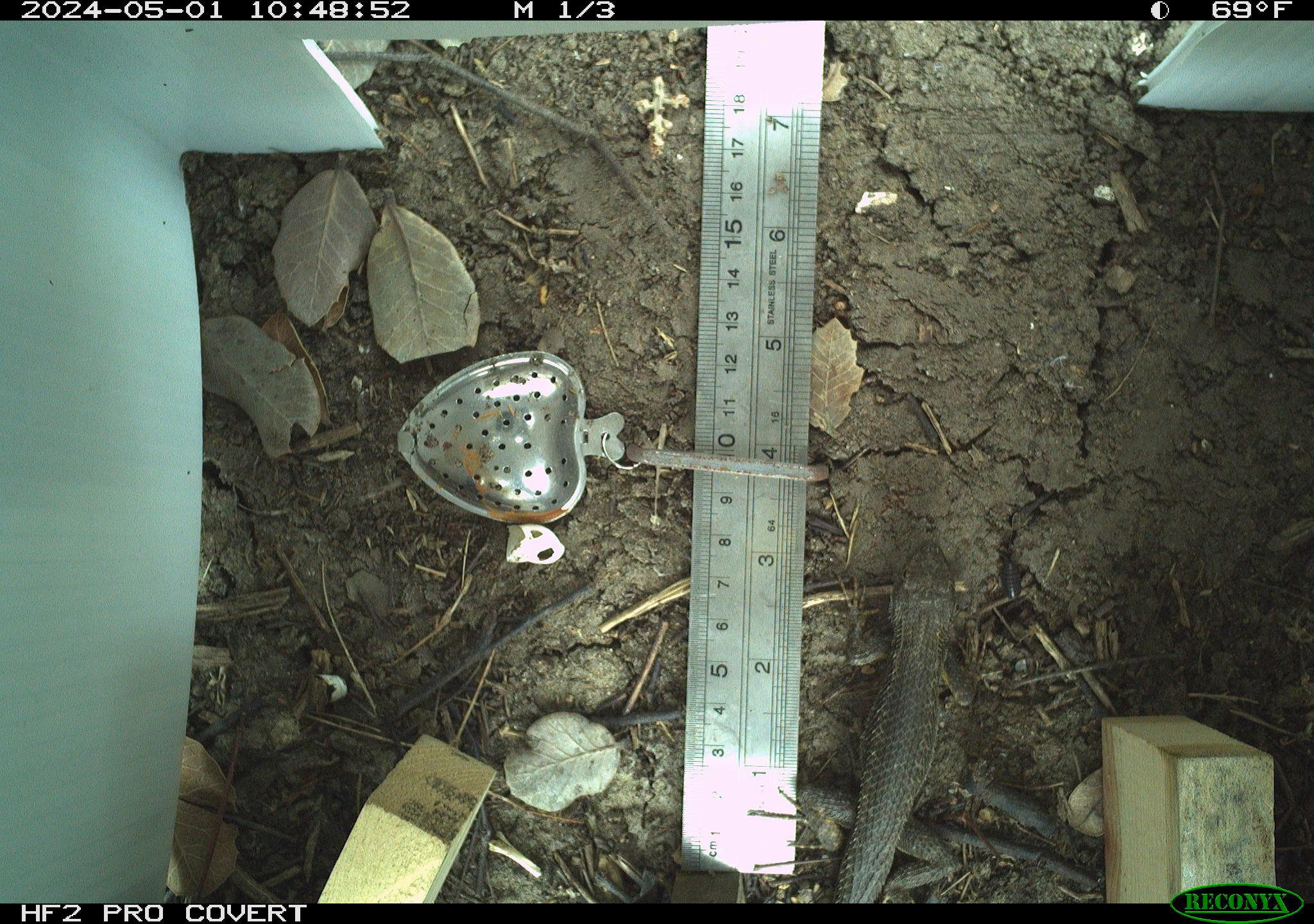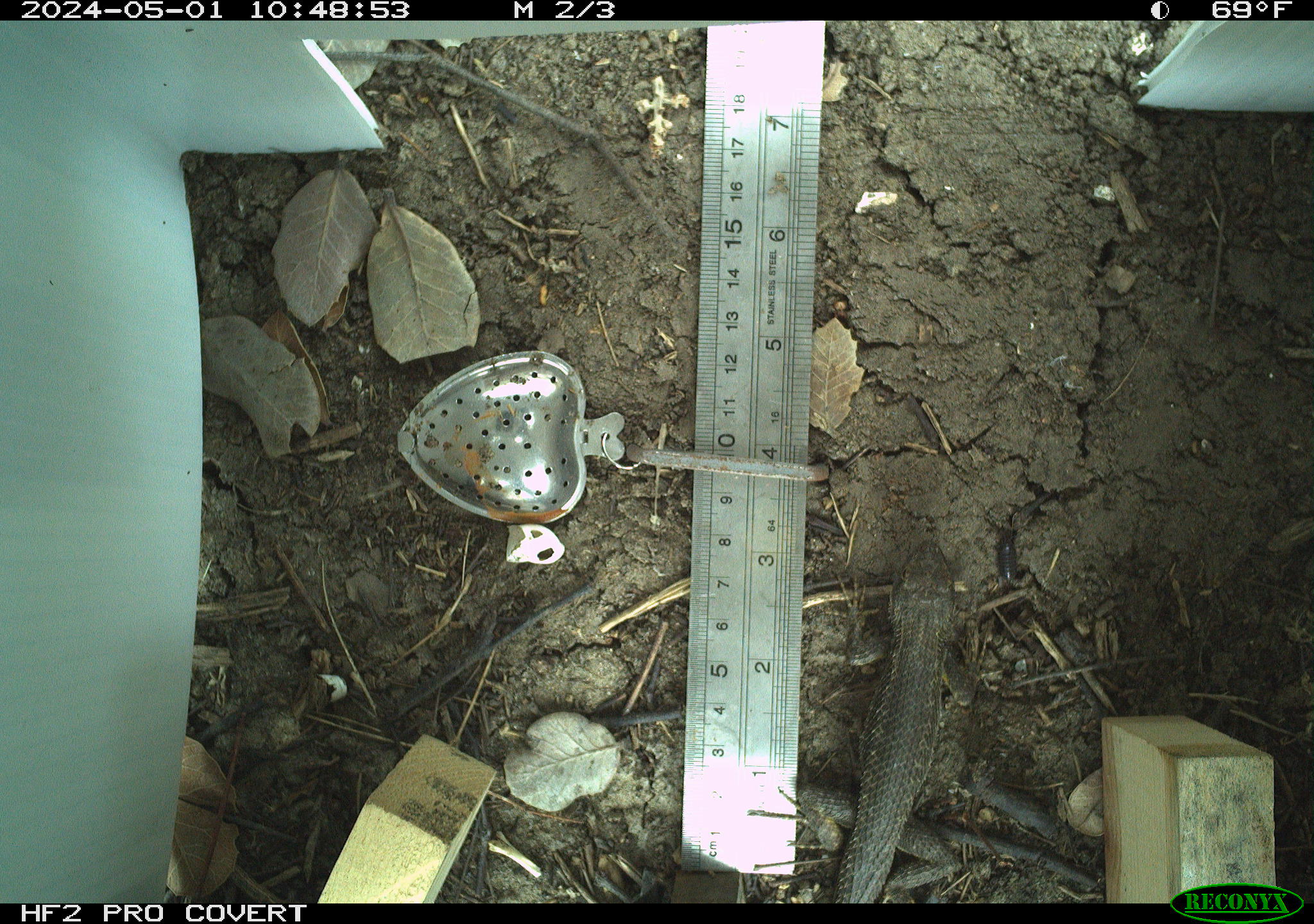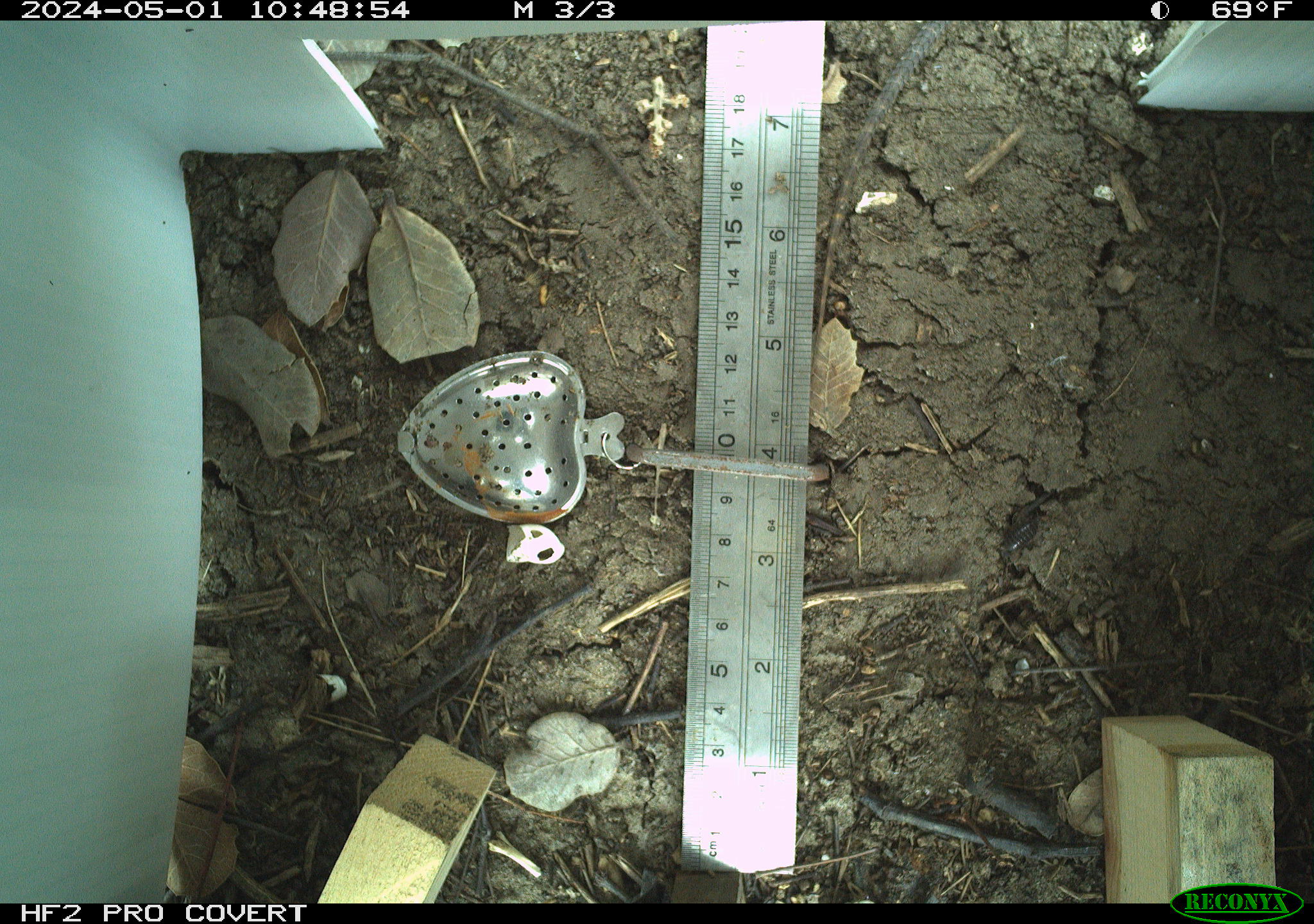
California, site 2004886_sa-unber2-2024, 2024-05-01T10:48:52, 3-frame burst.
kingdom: Animalia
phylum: Chordata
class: Reptilia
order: Squamata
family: Phrynosomatidae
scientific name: Phrynosomatidae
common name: phrynosomatid lizards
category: phrynosomatidae family